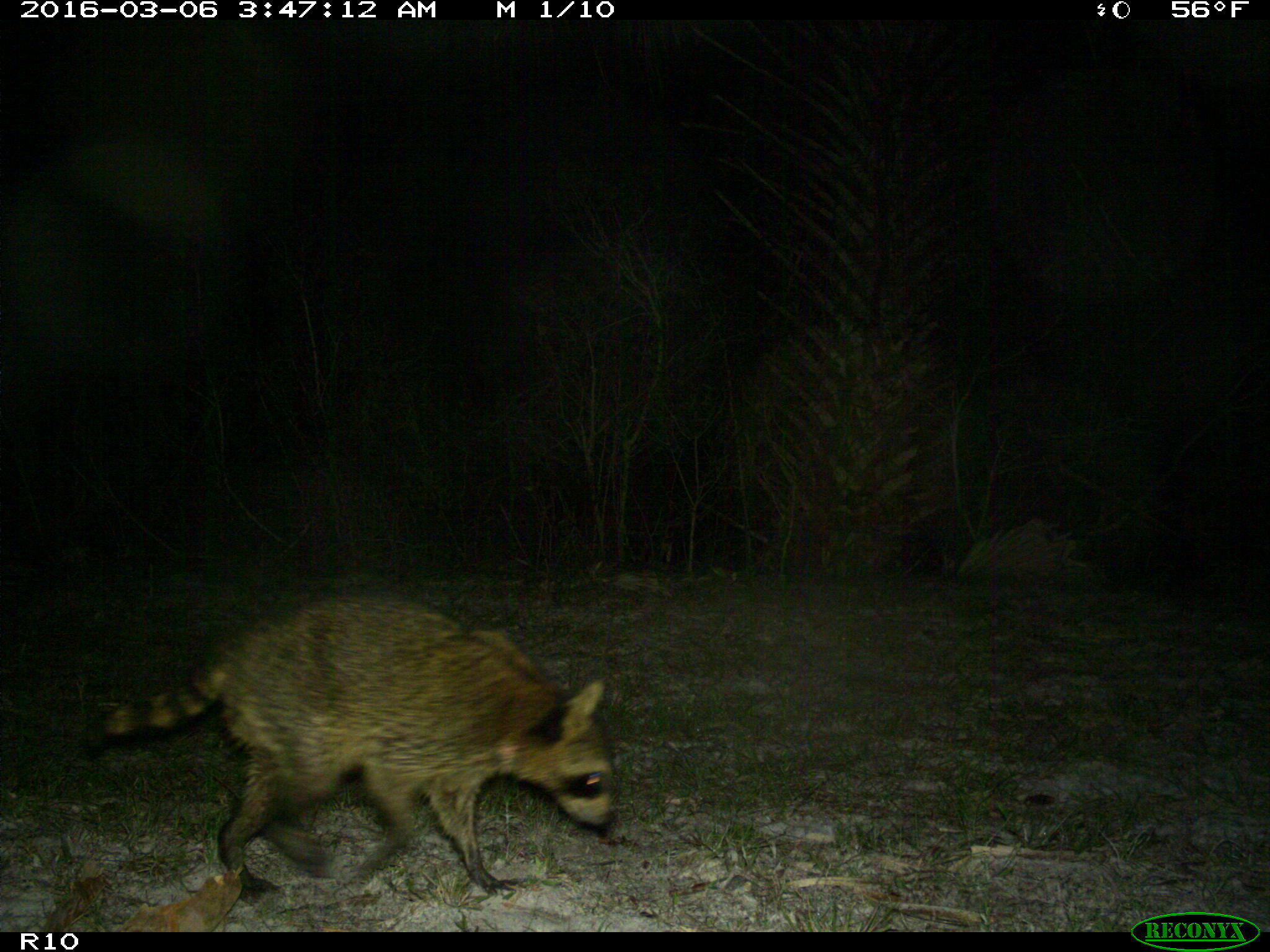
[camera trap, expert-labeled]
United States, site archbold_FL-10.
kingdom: Animalia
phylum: Chordata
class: Mammalia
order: Carnivora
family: Procyonidae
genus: Procyon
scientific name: Procyon lotor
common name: common raccoon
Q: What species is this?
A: Procyon lotor (common raccoon).